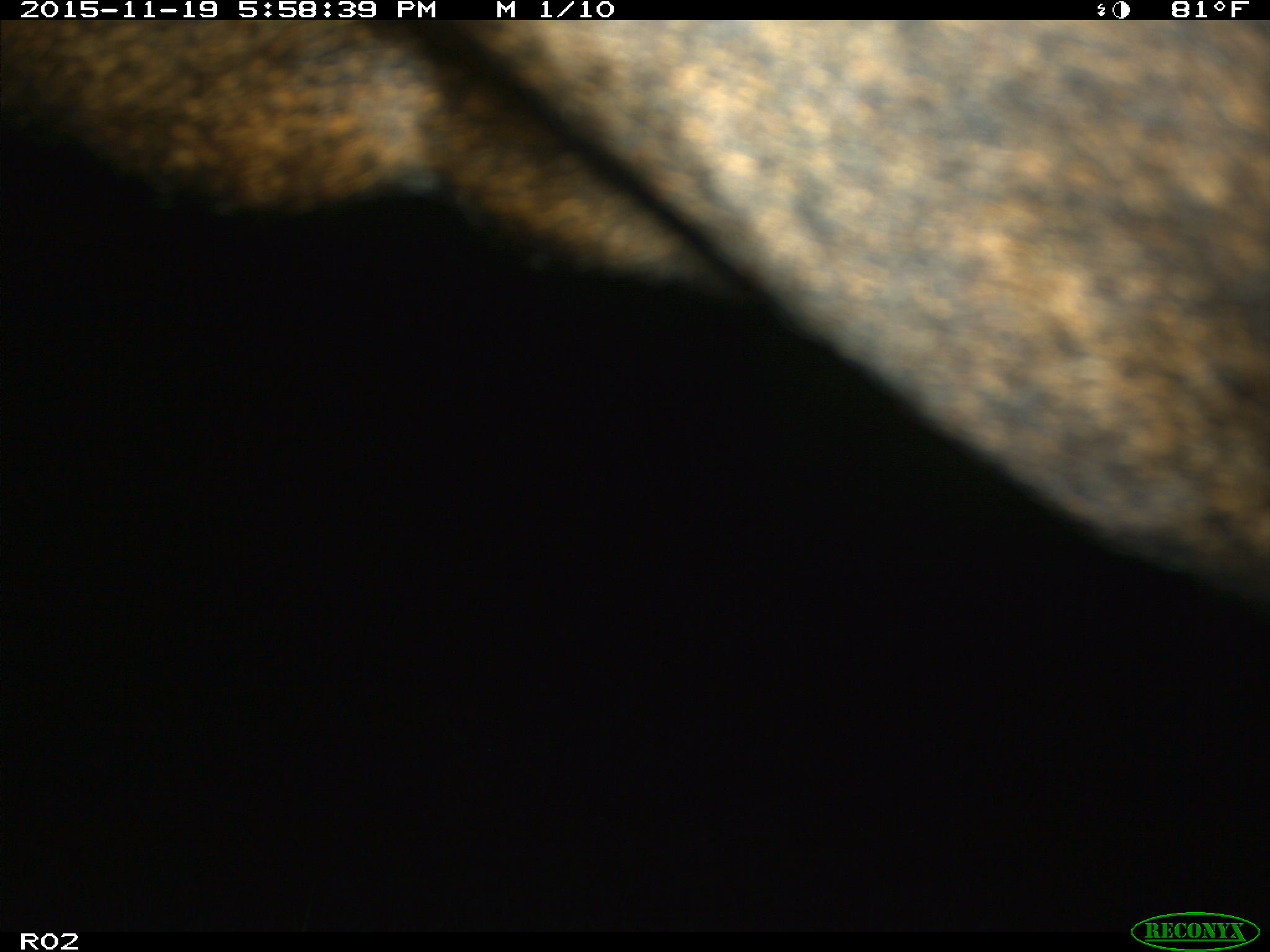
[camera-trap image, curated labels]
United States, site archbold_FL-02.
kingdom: Animalia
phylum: Chordata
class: Mammalia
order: Artiodactyla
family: Bovidae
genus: Bos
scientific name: Bos taurus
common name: domestic cow